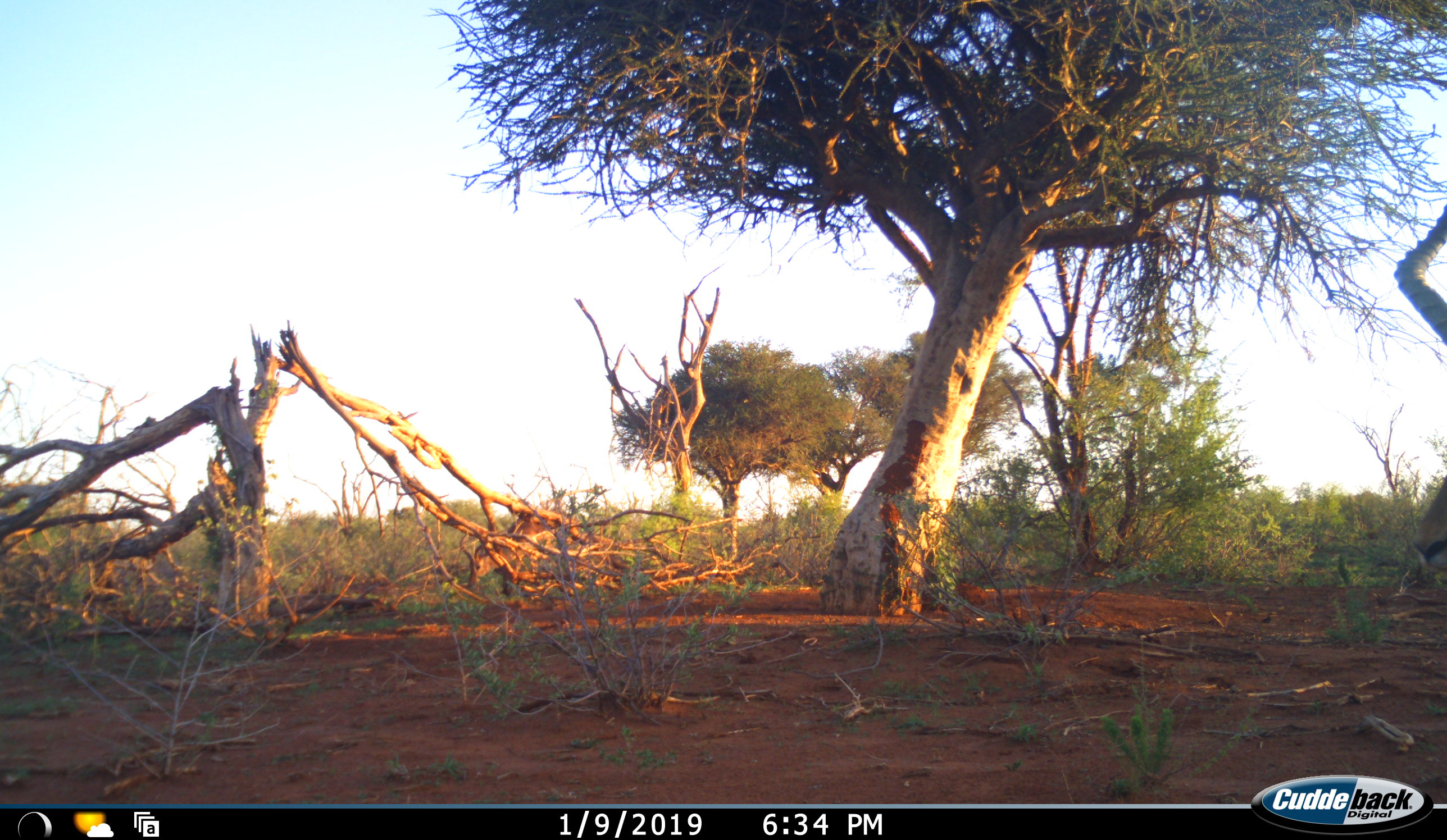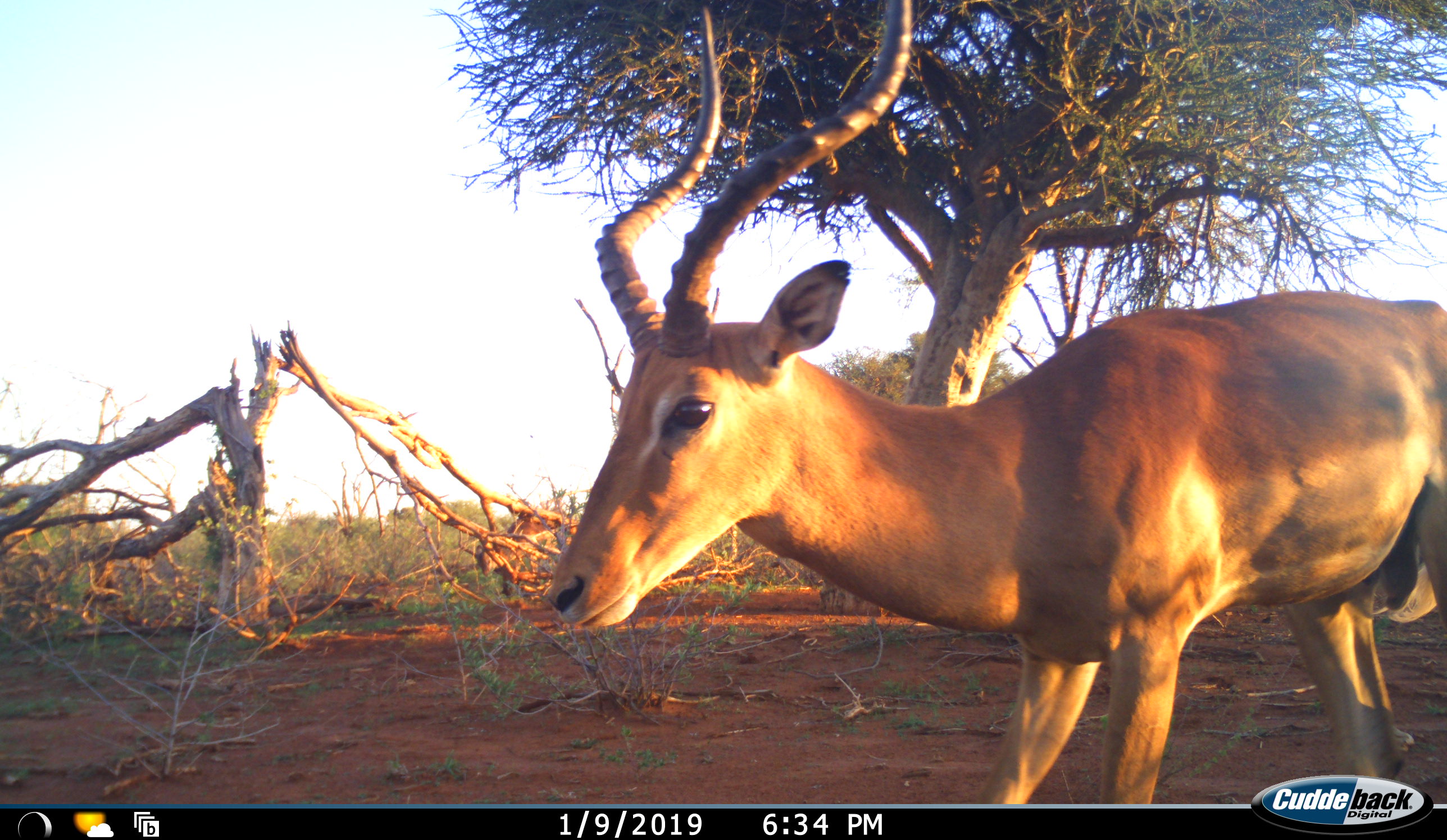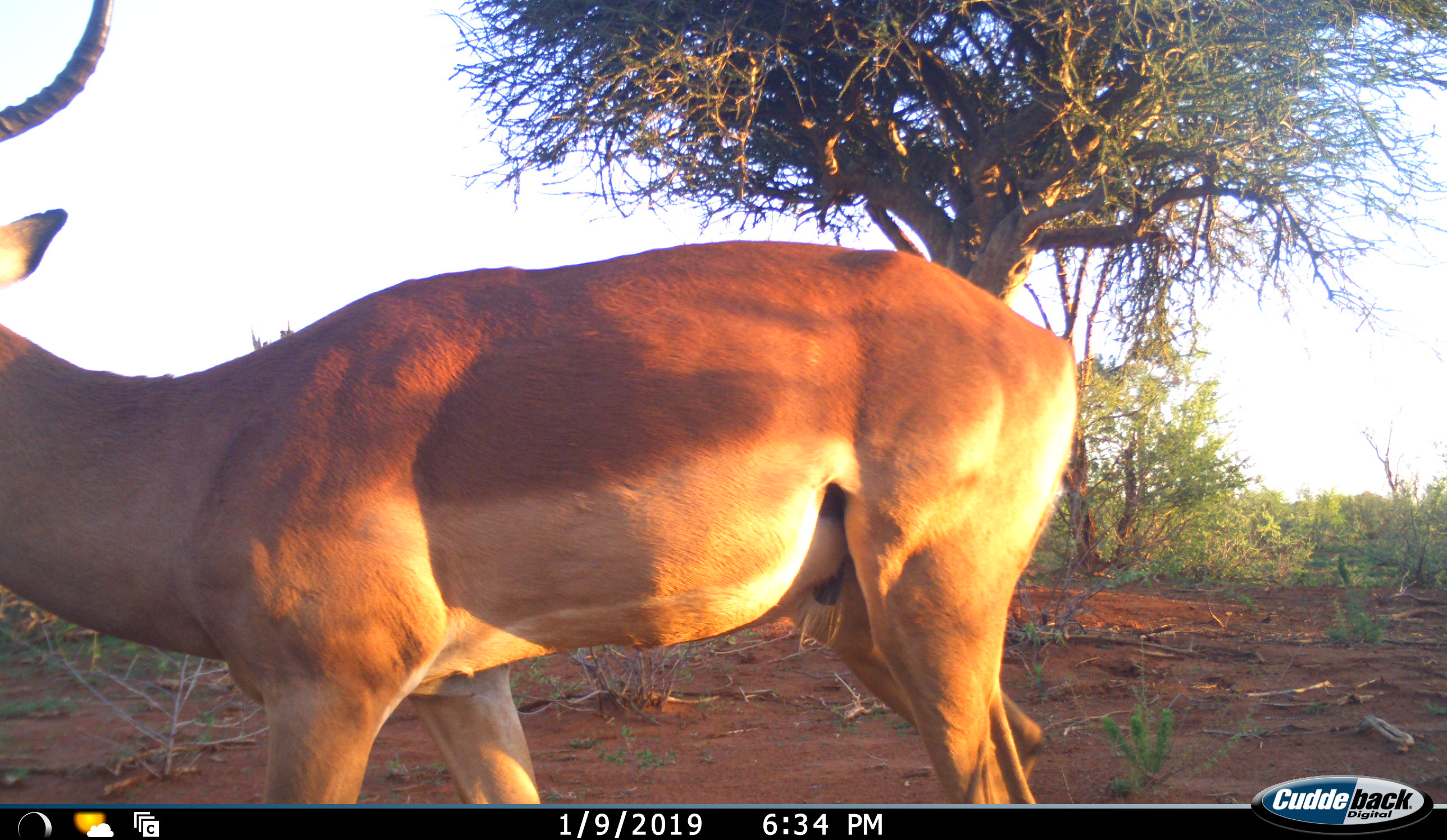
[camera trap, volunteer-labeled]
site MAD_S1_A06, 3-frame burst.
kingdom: Animalia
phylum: Chordata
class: Mammalia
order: Artiodactyla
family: Bovidae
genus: Aepyceros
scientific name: Aepyceros melampus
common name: impala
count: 1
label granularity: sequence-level